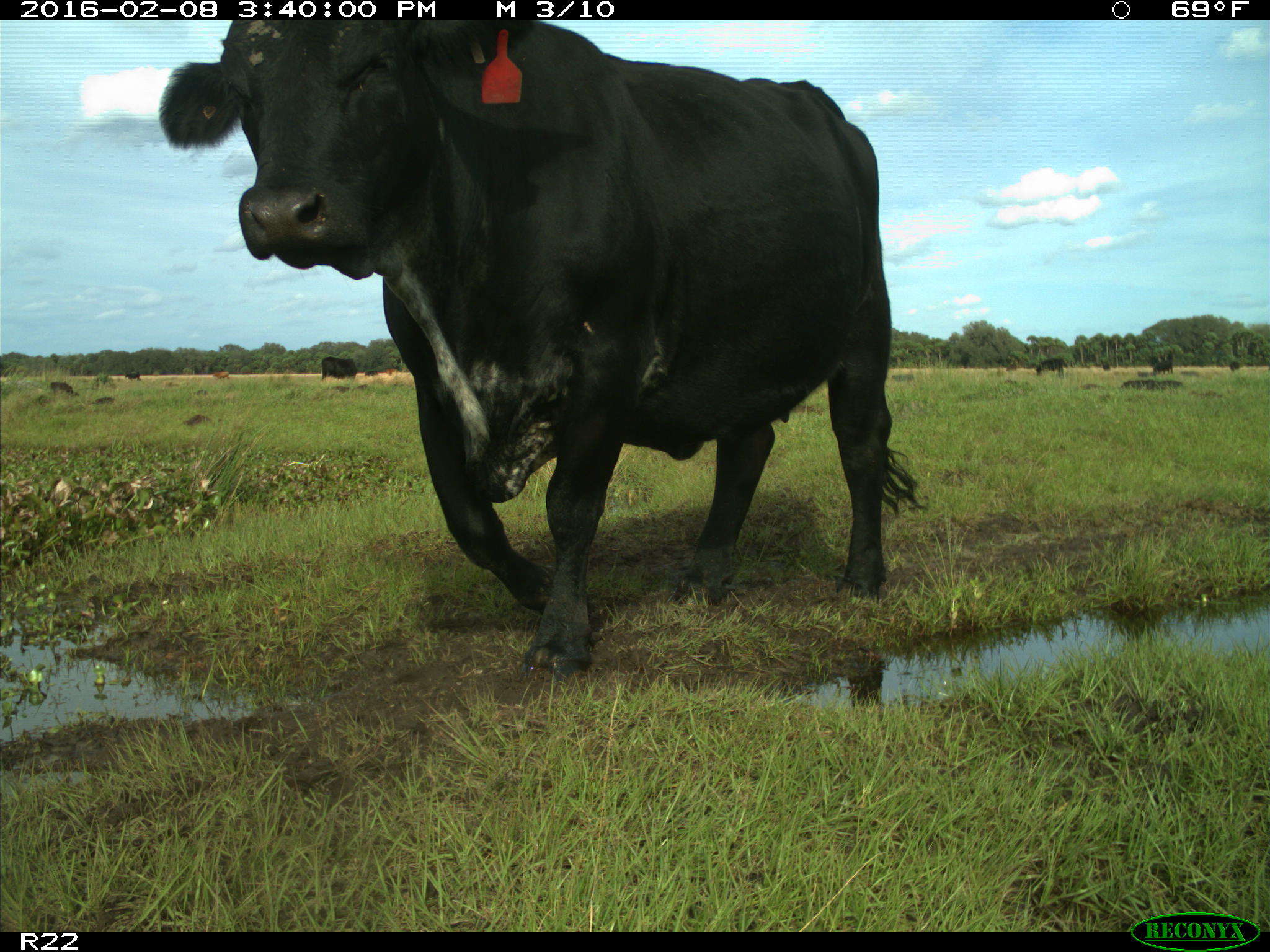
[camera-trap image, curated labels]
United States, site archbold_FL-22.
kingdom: Animalia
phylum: Chordata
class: Mammalia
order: Artiodactyla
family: Bovidae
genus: Bos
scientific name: Bos taurus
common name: domestic cow